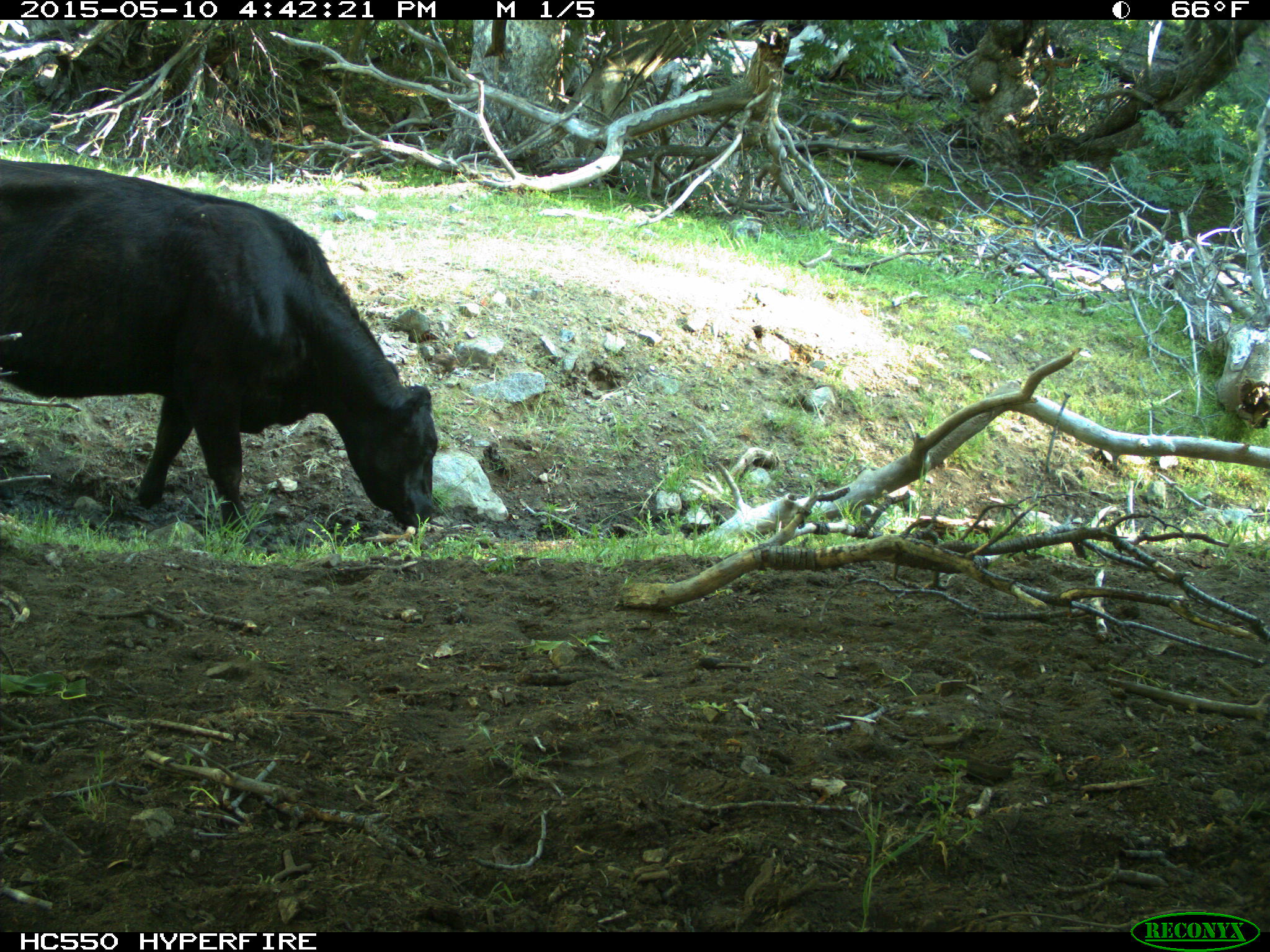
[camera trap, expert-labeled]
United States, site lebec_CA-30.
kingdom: Animalia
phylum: Chordata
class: Mammalia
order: Artiodactyla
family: Bovidae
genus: Bos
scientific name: Bos taurus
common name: domestic cow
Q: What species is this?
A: Bos taurus (domestic cow).